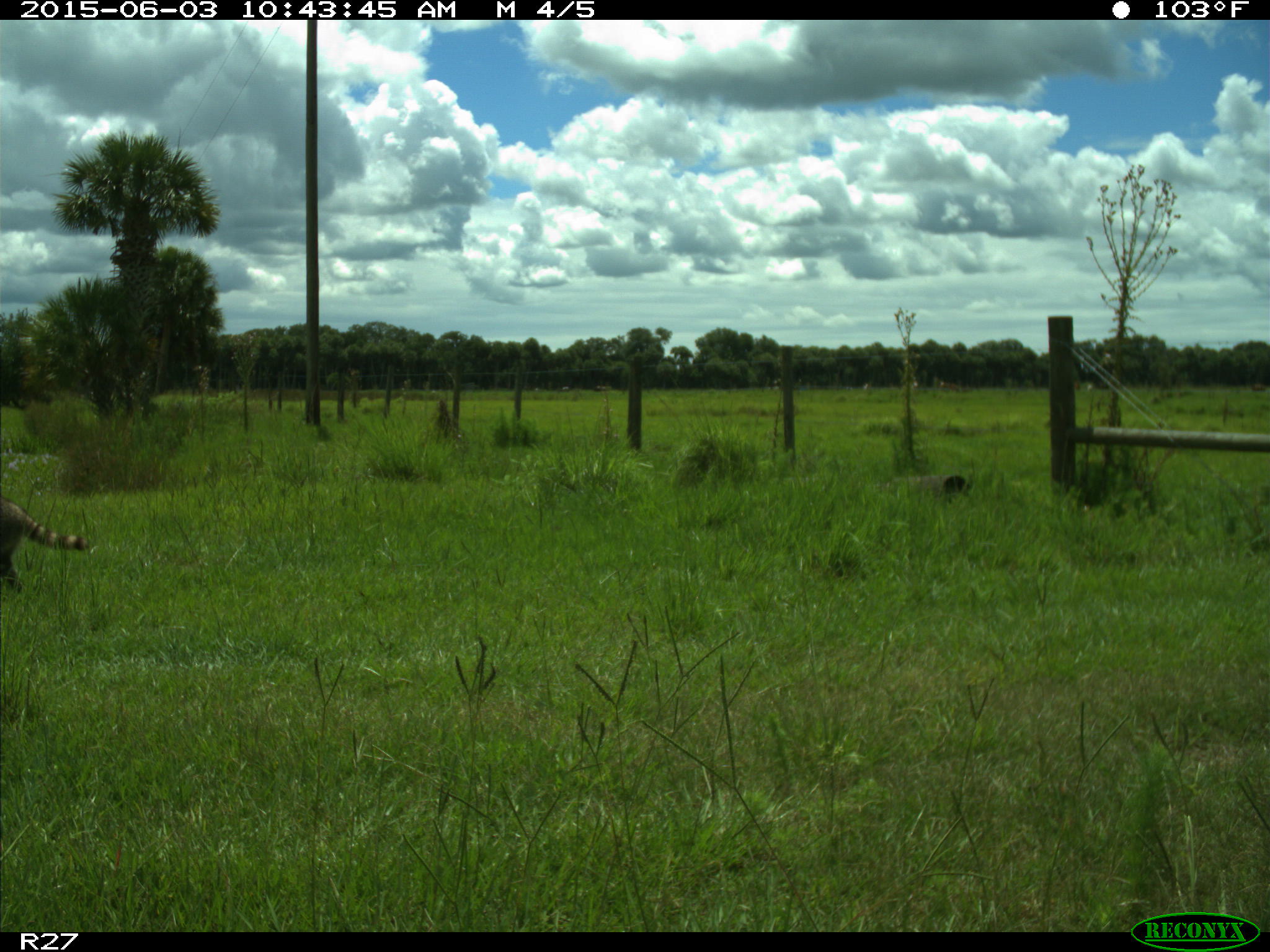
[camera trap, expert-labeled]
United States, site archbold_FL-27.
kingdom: Animalia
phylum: Chordata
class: Mammalia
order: Carnivora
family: Procyonidae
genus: Procyon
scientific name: Procyon lotor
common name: common raccoon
Procyon lotor (common raccoon).